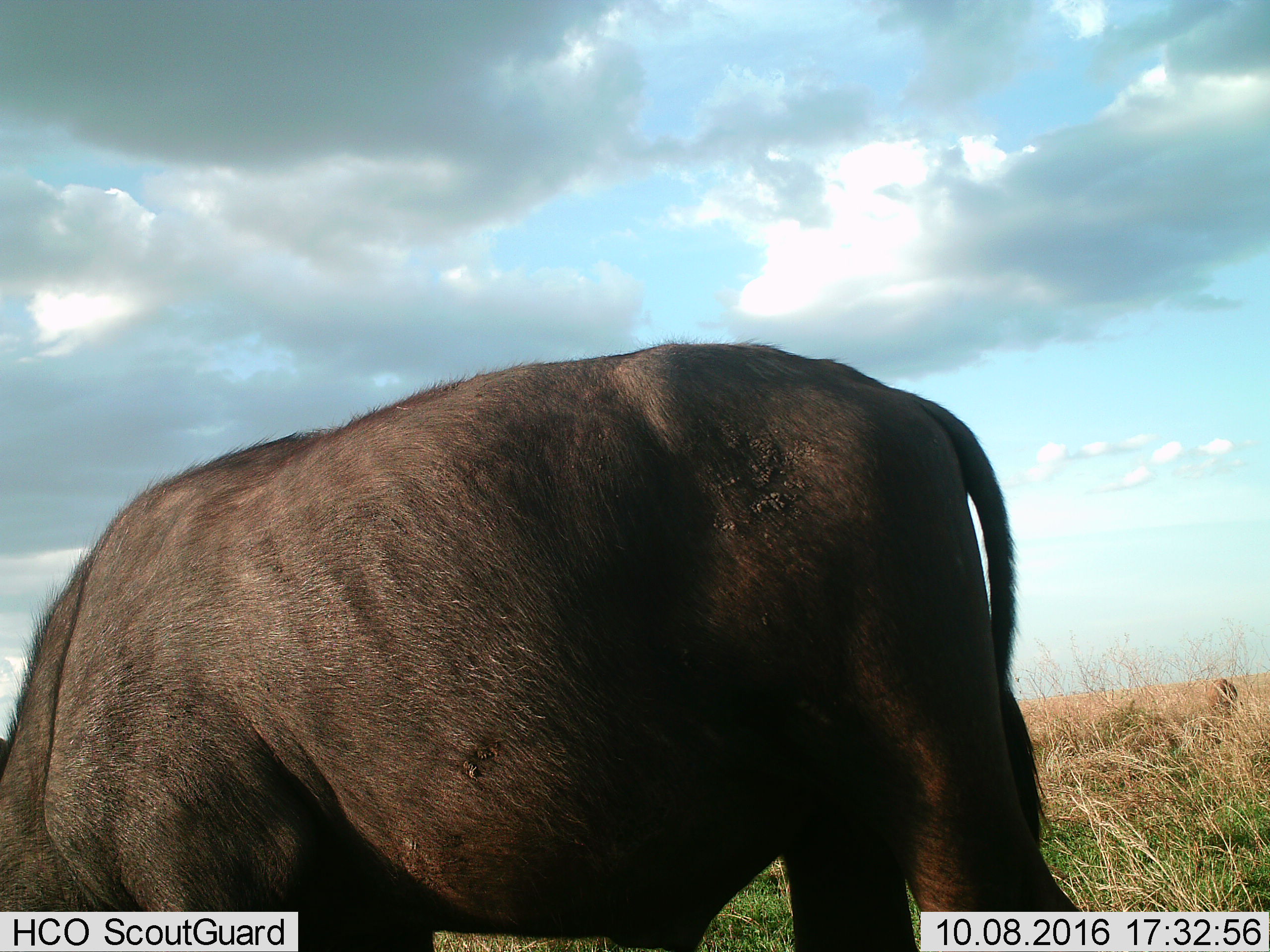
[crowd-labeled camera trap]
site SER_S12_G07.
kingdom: Animalia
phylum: Chordata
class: Mammalia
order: Artiodactyla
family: Bovidae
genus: Syncerus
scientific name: Syncerus caffer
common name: african buffalo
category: buffalo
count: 1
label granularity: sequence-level